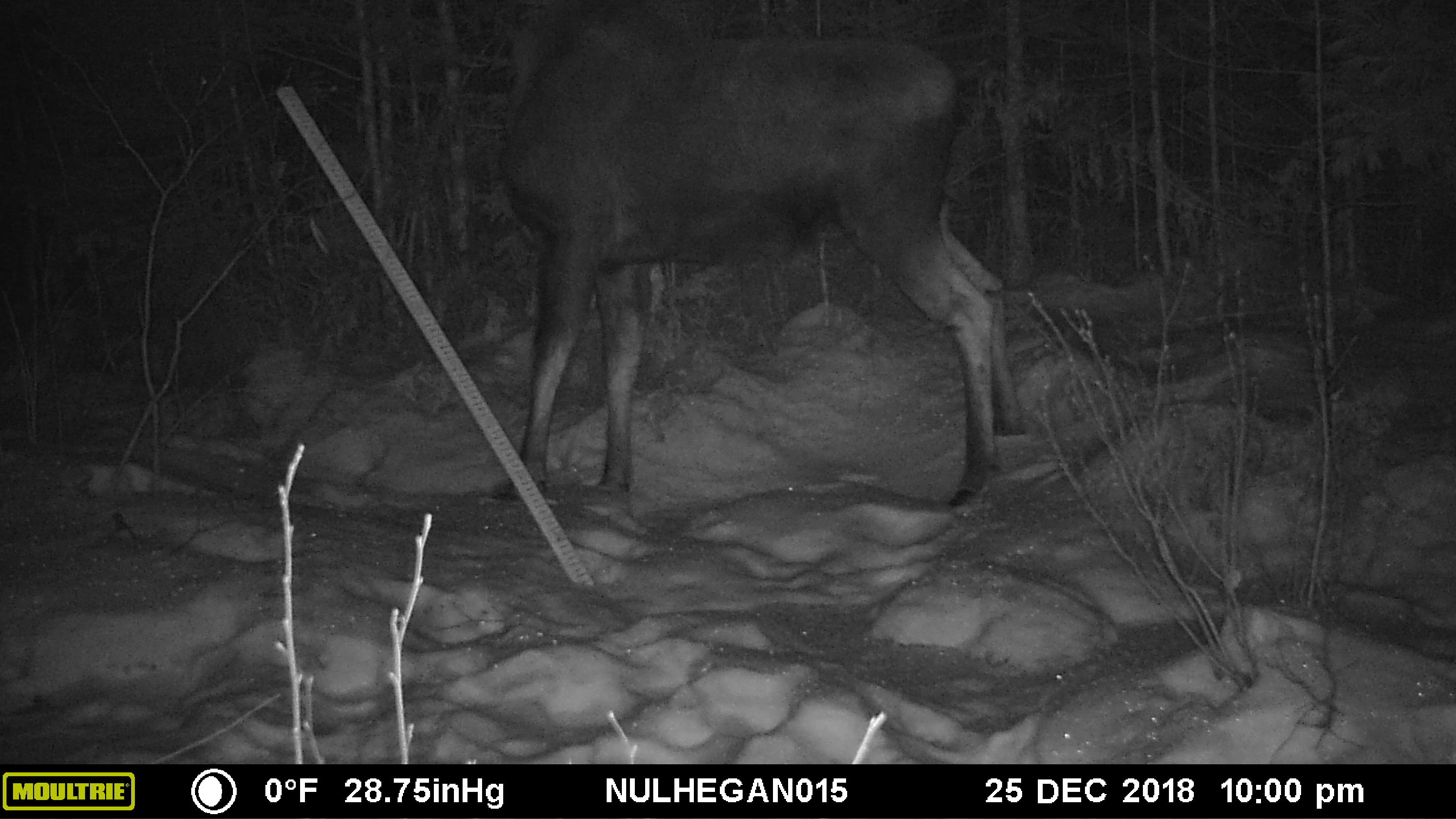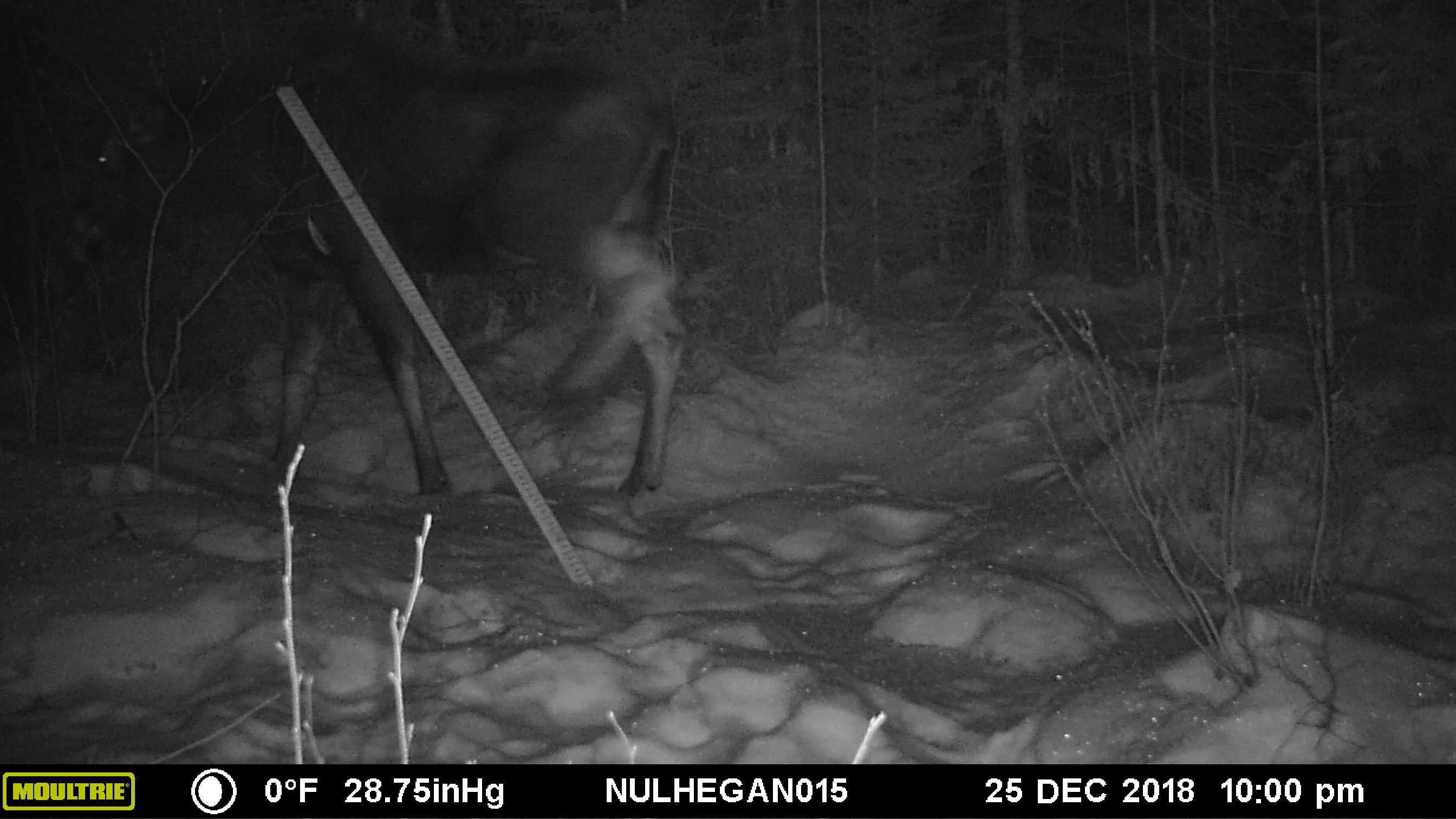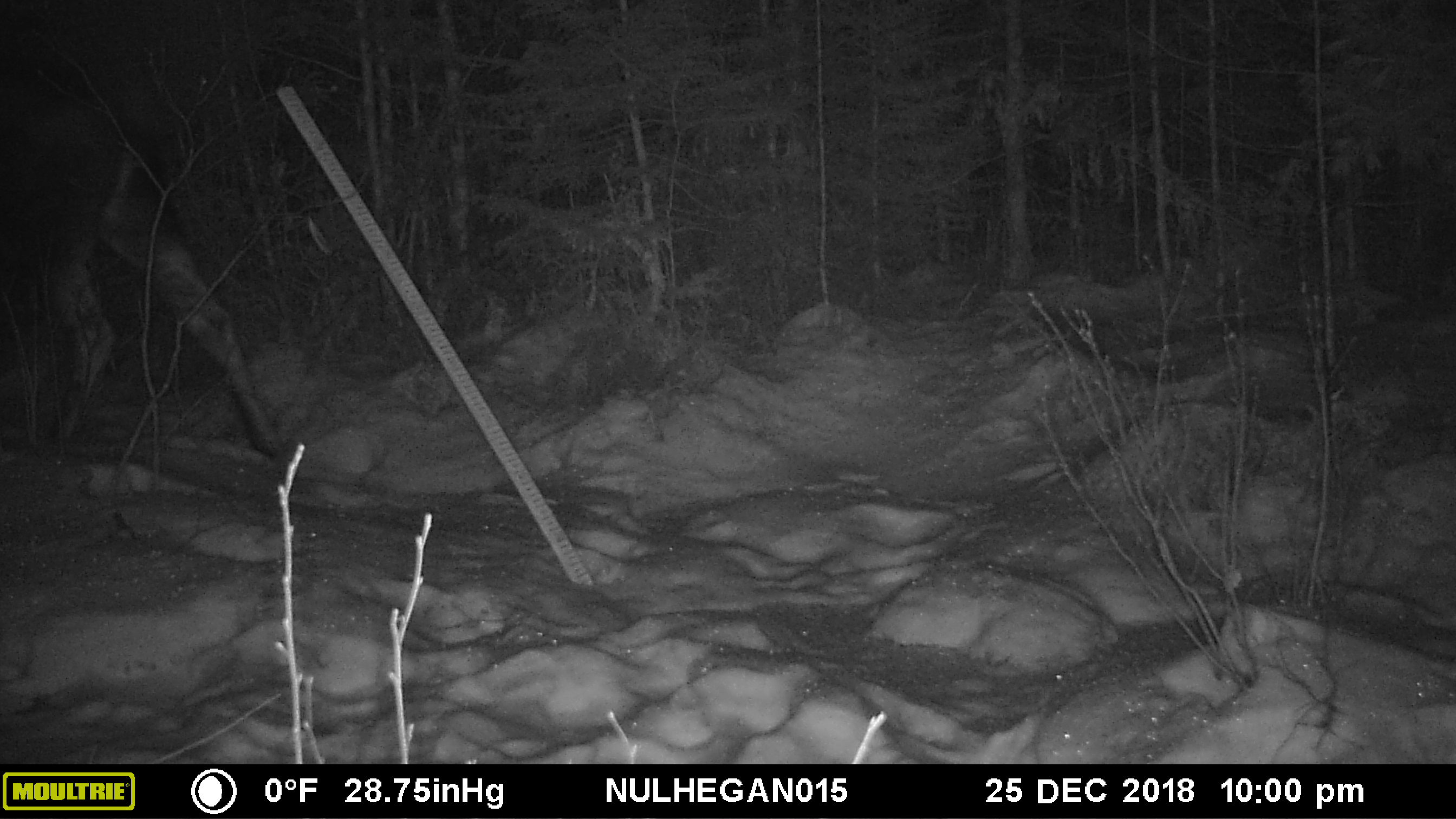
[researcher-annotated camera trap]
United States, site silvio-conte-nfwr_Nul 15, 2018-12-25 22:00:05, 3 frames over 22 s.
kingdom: Animalia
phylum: Chordata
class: Mammalia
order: Artiodactyla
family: Cervidae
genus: Alces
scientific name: Alces alces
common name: moose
Moose (Alces alces).